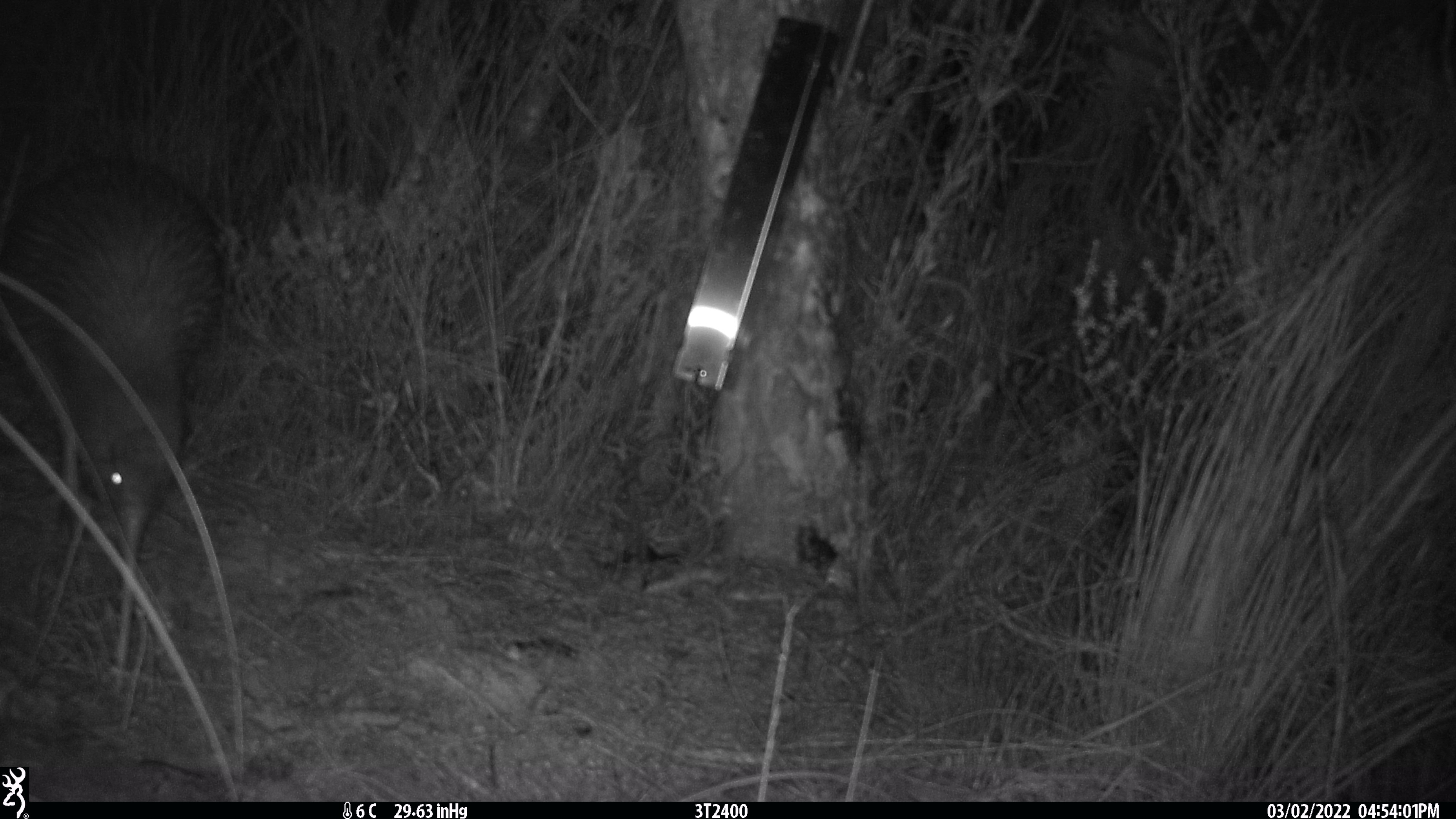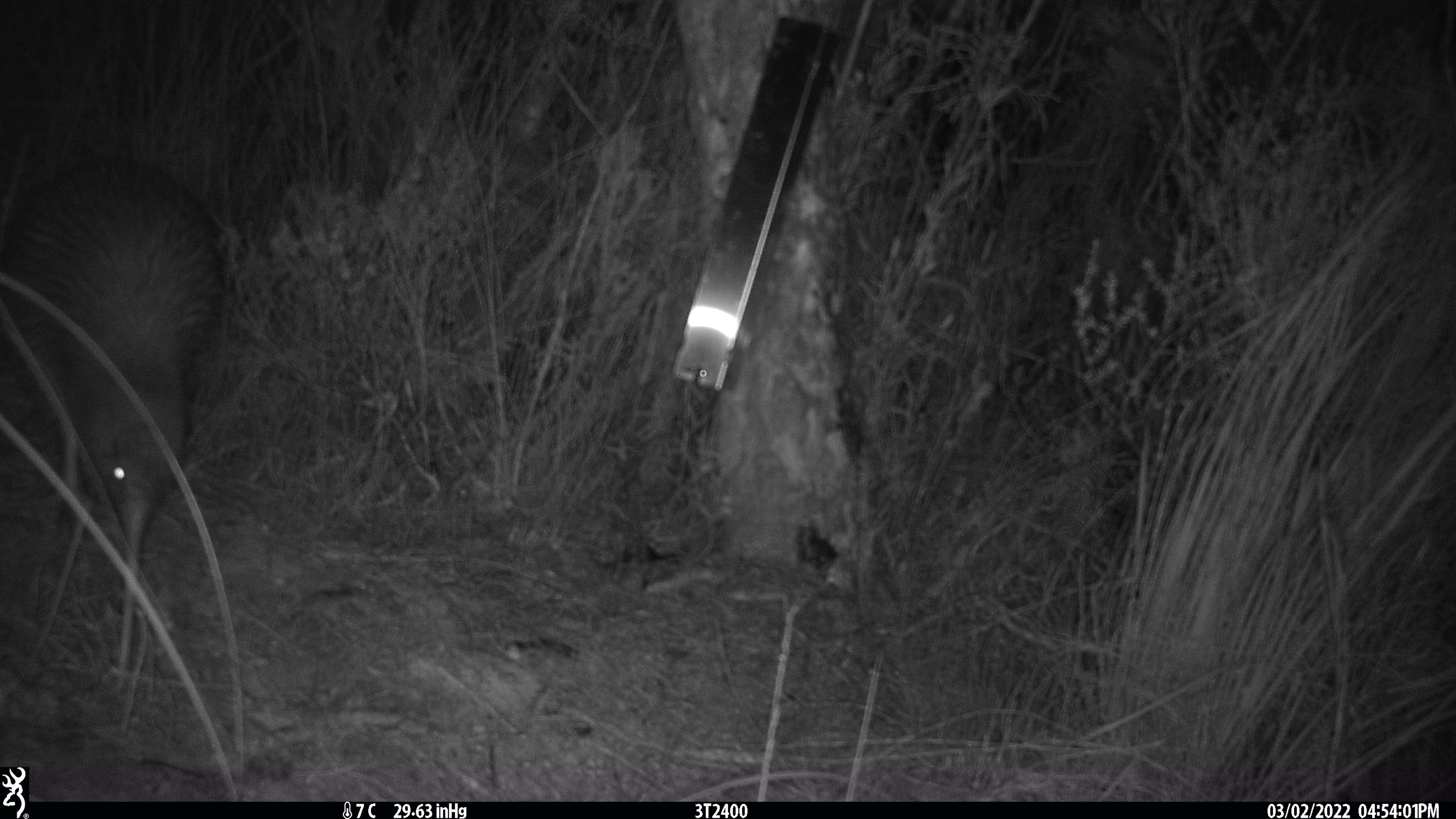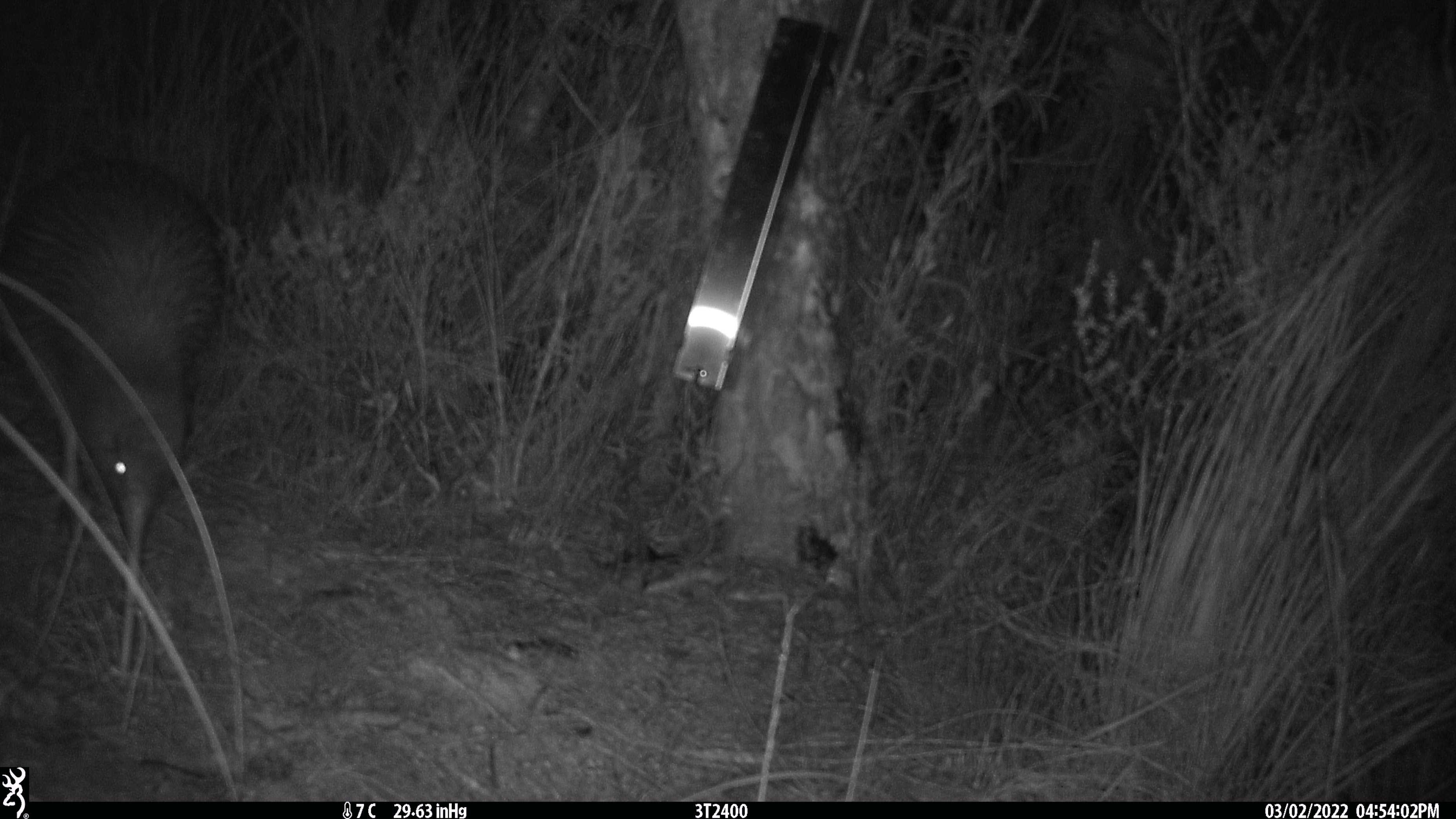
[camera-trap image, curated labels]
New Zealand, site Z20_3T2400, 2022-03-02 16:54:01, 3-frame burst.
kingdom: Animalia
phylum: Chordata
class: Aves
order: Apterygiformes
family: Apterygidae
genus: Apteryx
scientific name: Apteryx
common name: kiwi